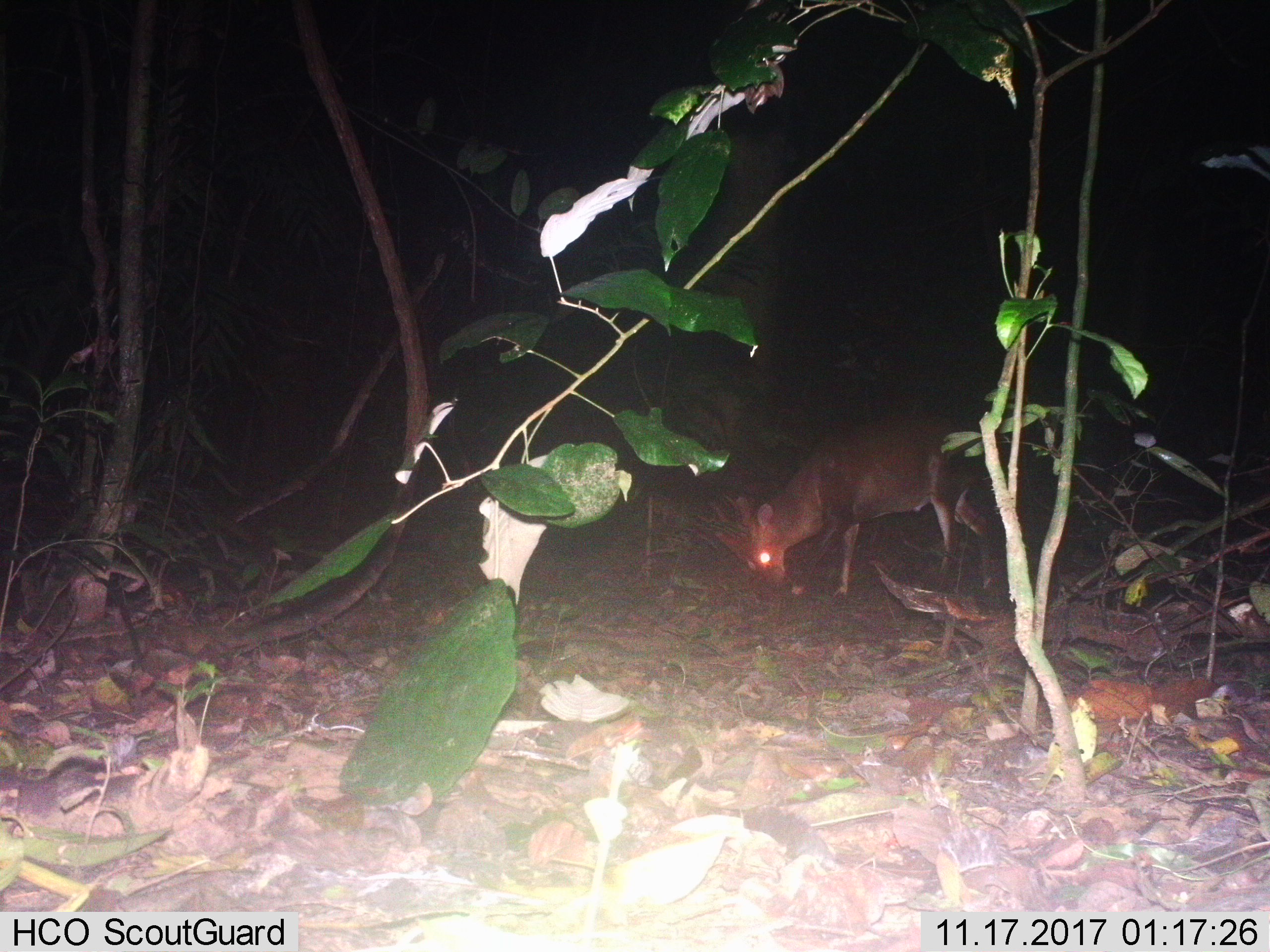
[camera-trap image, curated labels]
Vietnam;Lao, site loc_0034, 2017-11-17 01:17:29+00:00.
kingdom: Animalia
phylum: Chordata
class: Mammalia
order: Artiodactyla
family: Cervidae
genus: Muntiacus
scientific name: Muntiacus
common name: muntjacs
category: unidentified muntjac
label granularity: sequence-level